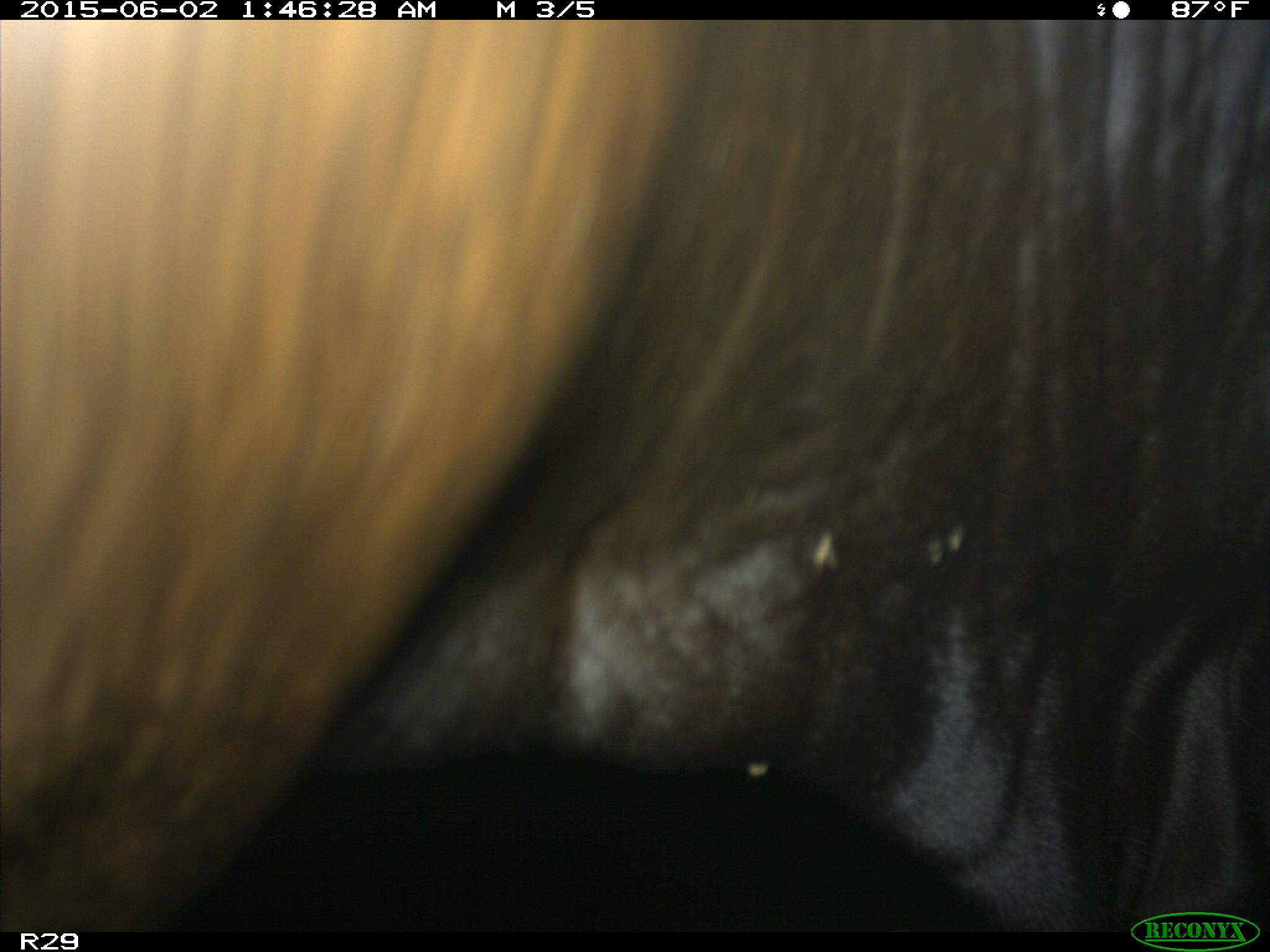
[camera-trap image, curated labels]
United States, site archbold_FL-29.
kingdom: Animalia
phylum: Chordata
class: Mammalia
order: Artiodactyla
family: Bovidae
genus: Bos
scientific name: Bos taurus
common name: domestic cow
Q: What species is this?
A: Bos taurus (domestic cow).